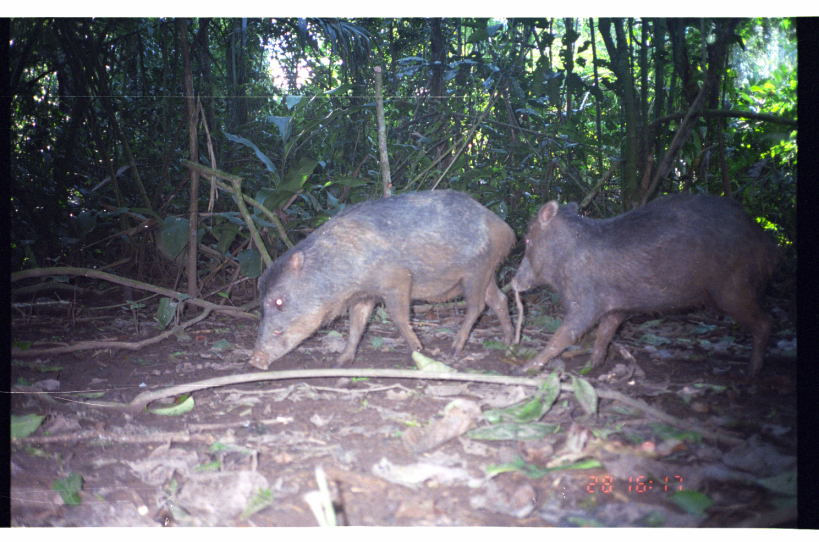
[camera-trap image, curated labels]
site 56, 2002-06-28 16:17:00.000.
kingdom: Animalia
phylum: Chordata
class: Mammalia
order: Artiodactyla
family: Tayassuidae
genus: Tayassu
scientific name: Tayassu pecari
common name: white-lipped peccary